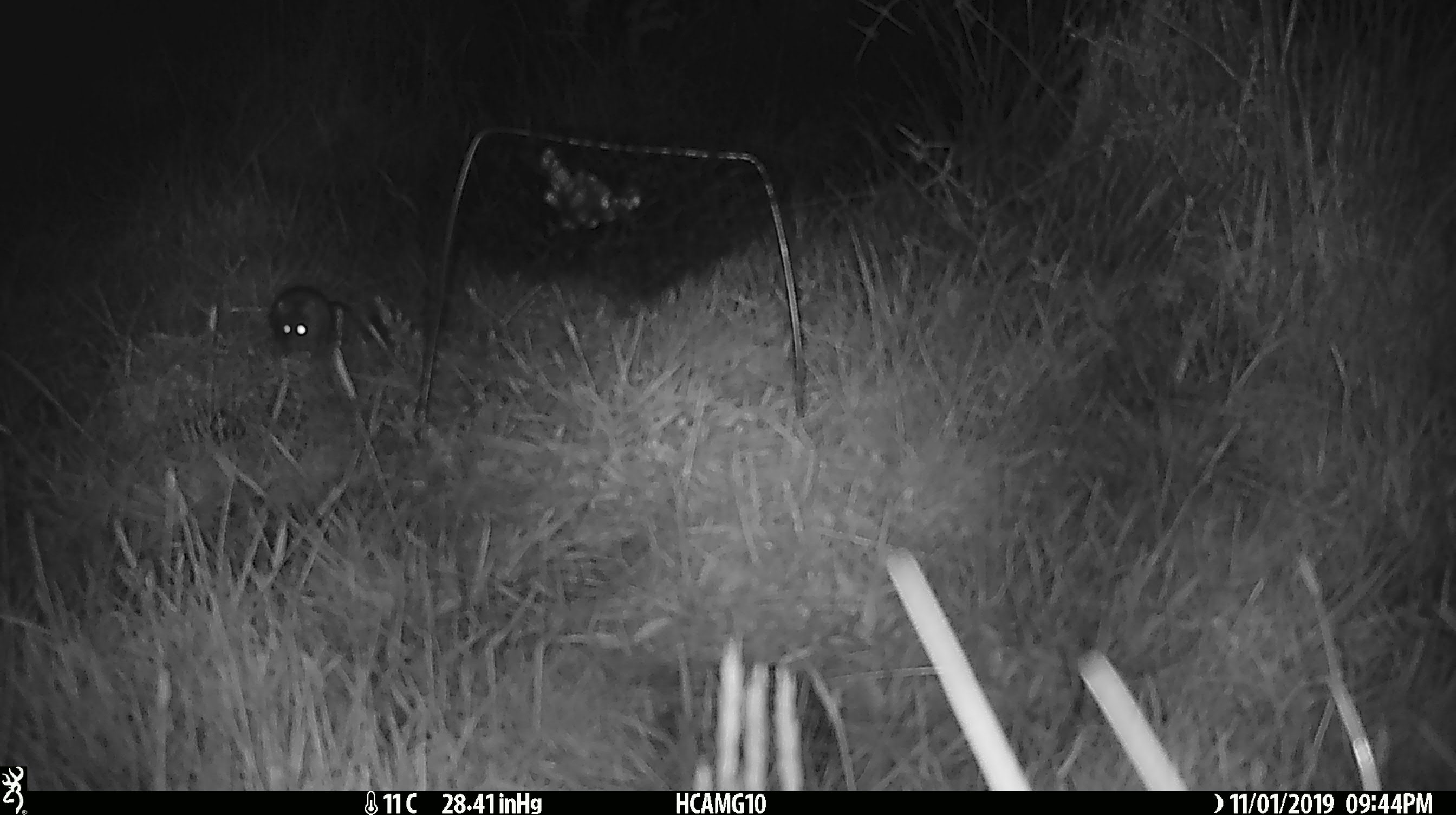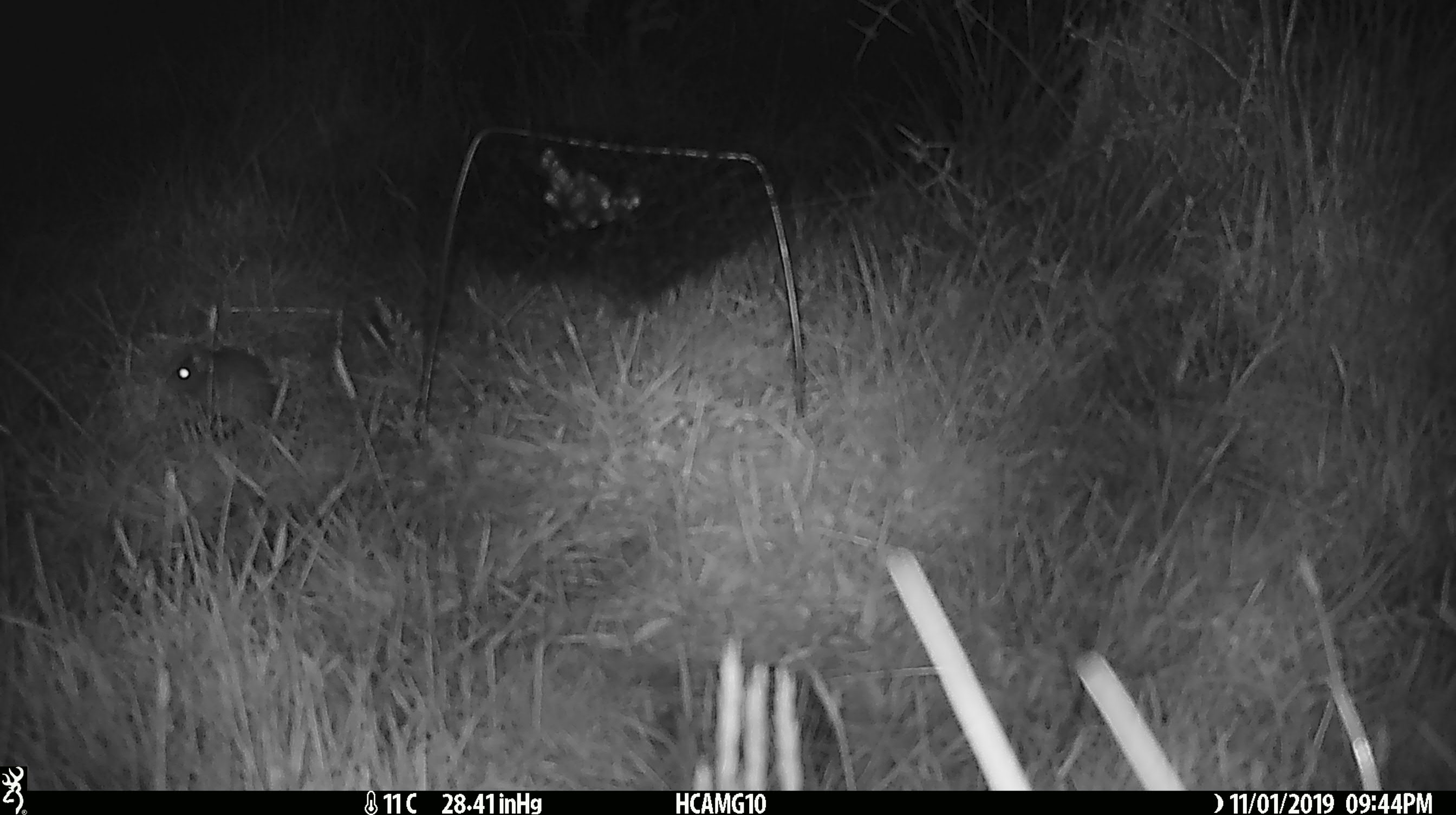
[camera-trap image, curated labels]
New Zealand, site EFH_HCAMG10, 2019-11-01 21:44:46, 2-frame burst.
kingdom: Animalia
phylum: Chordata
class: Mammalia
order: Rodentia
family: Muridae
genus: Mus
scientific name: Mus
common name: mouse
Mouse (Mus).